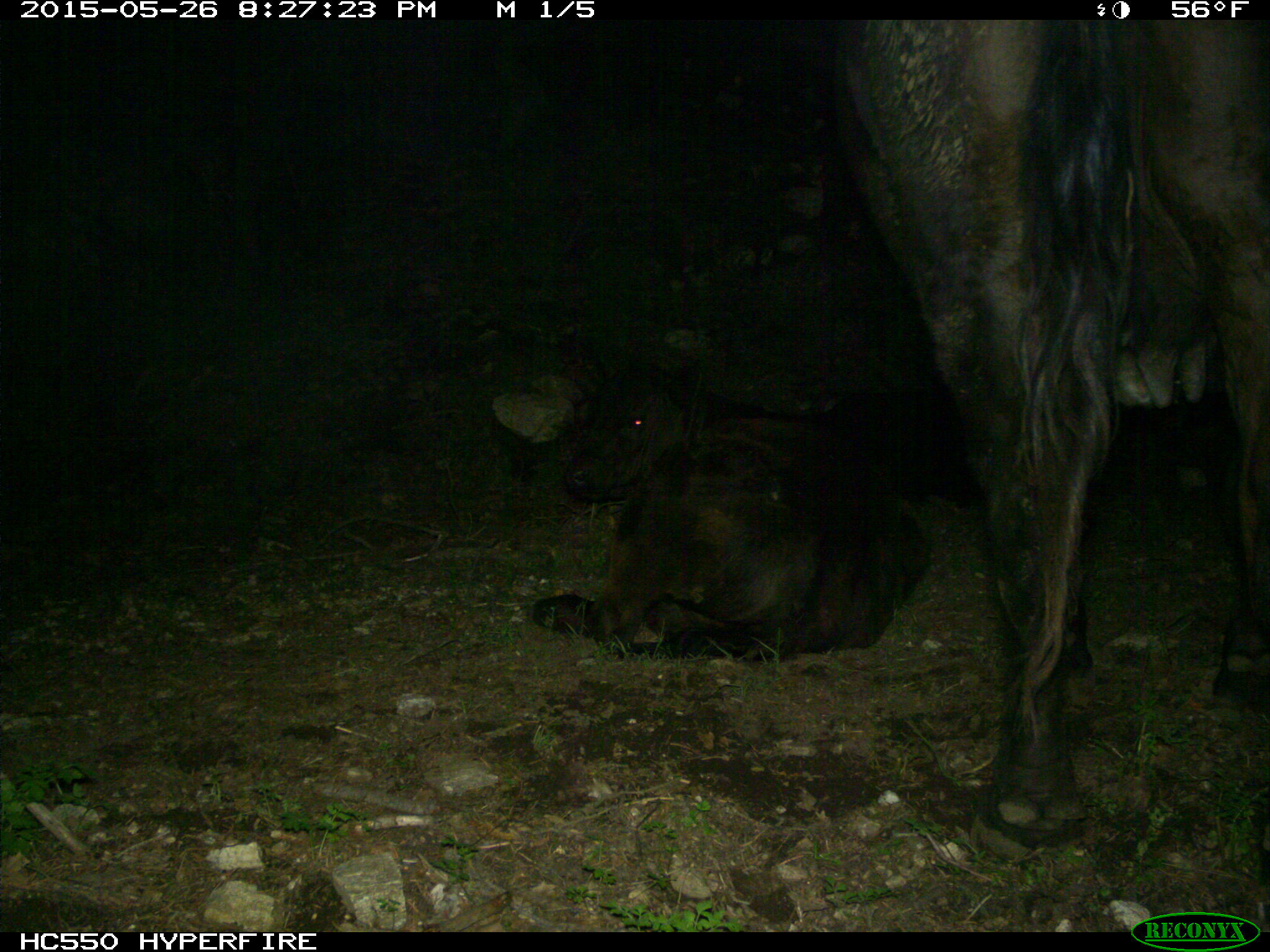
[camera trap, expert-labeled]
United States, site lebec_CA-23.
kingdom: Animalia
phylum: Chordata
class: Mammalia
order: Artiodactyla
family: Bovidae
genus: Bos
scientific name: Bos taurus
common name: domestic cow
Bos taurus (domestic cow).